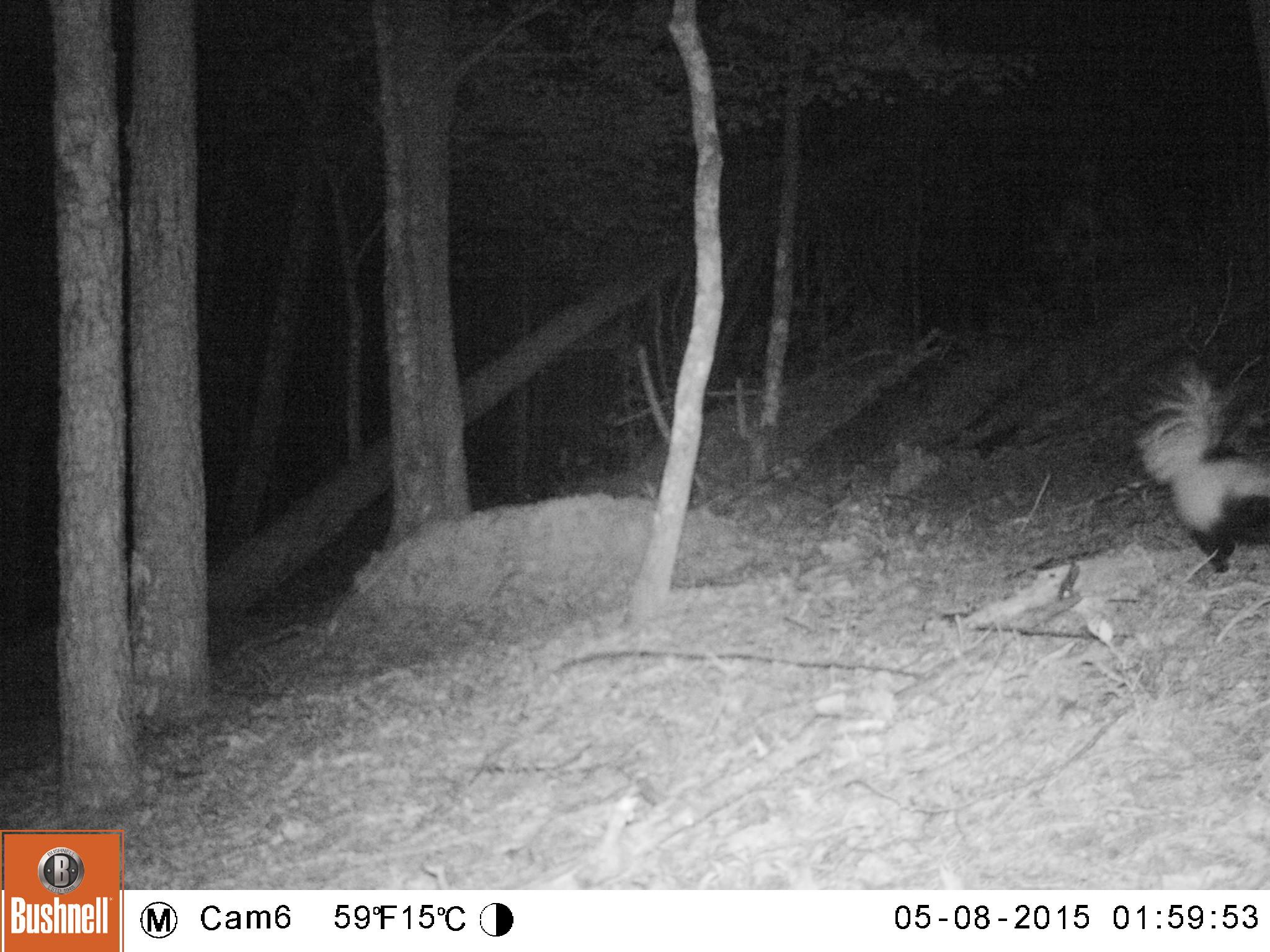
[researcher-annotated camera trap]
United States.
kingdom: Animalia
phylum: Chordata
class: Mammalia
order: Carnivora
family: Mephitidae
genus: Mephitis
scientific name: Mephitis mephitis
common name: striped skunk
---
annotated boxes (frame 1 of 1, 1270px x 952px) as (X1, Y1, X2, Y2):
Striped Skunk: (1120, 350, 1270, 580)